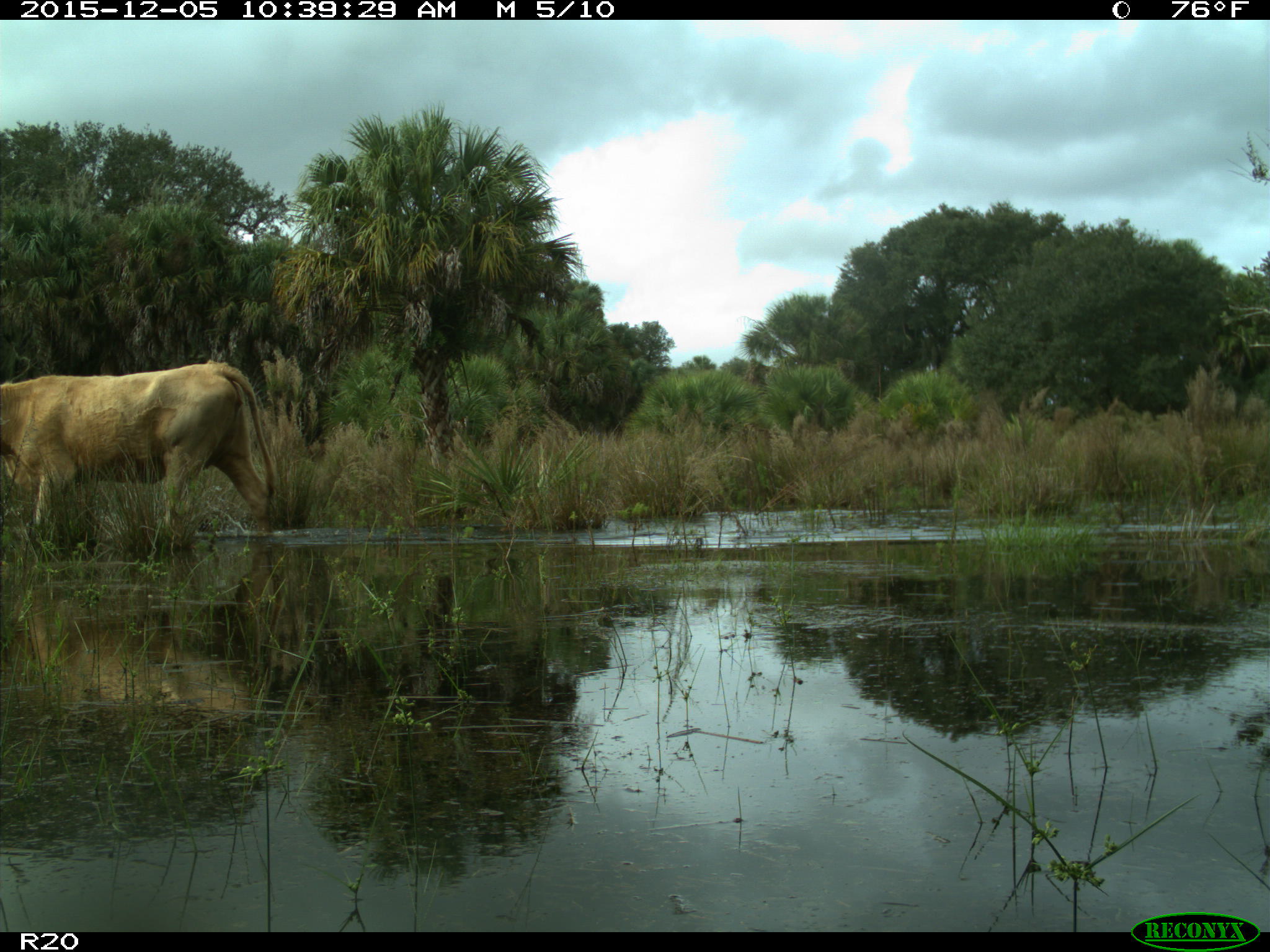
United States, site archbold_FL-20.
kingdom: Animalia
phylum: Chordata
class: Mammalia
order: Artiodactyla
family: Bovidae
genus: Bos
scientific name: Bos taurus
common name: domestic cow